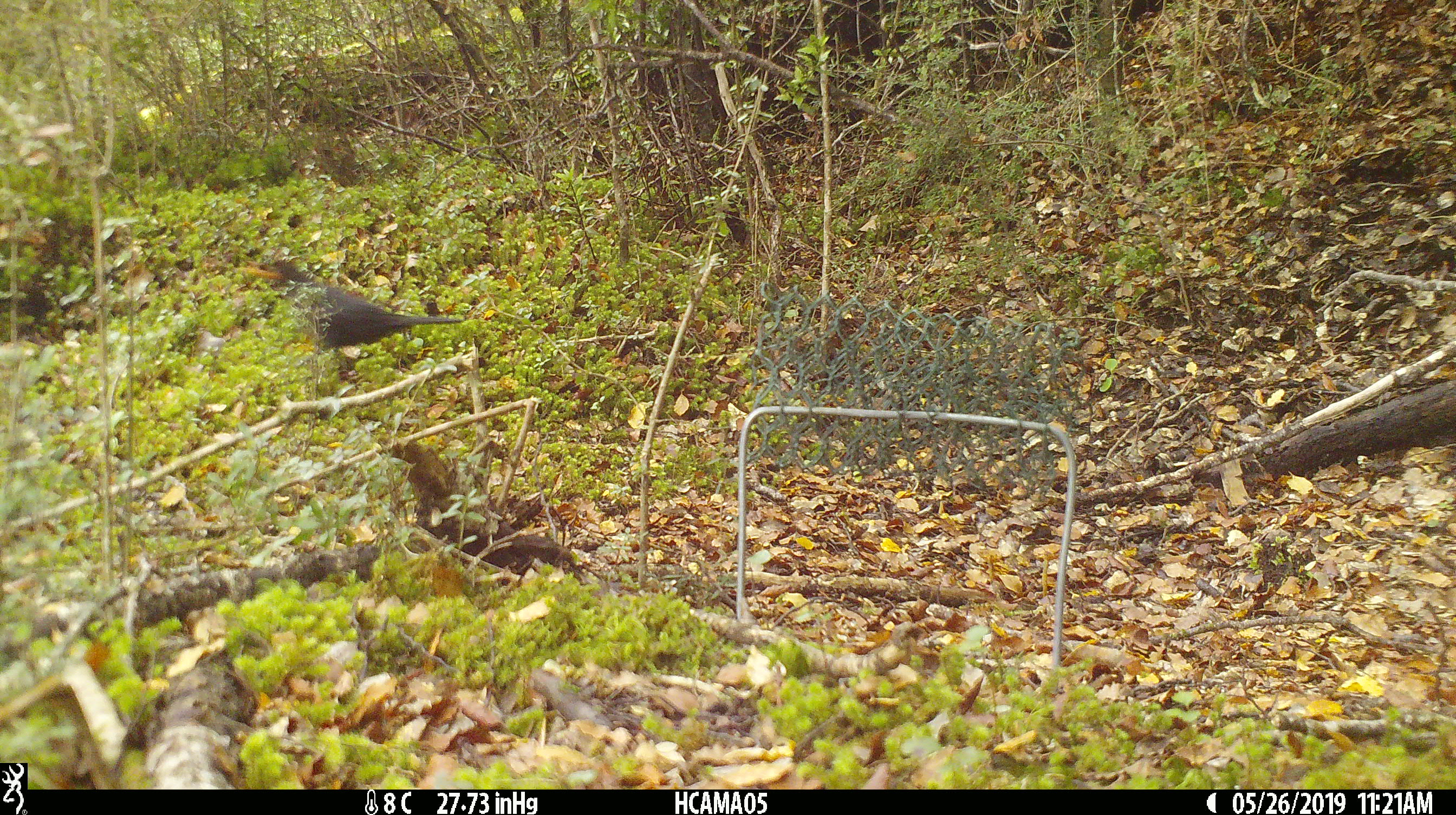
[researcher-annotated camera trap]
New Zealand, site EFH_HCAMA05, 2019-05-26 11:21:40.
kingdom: Animalia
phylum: Chordata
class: Aves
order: Passeriformes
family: Turdidae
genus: Turdus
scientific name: Turdus merula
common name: eurasian blackbird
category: blackbird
Blackbird (eurasian blackbird) (Turdus merula).